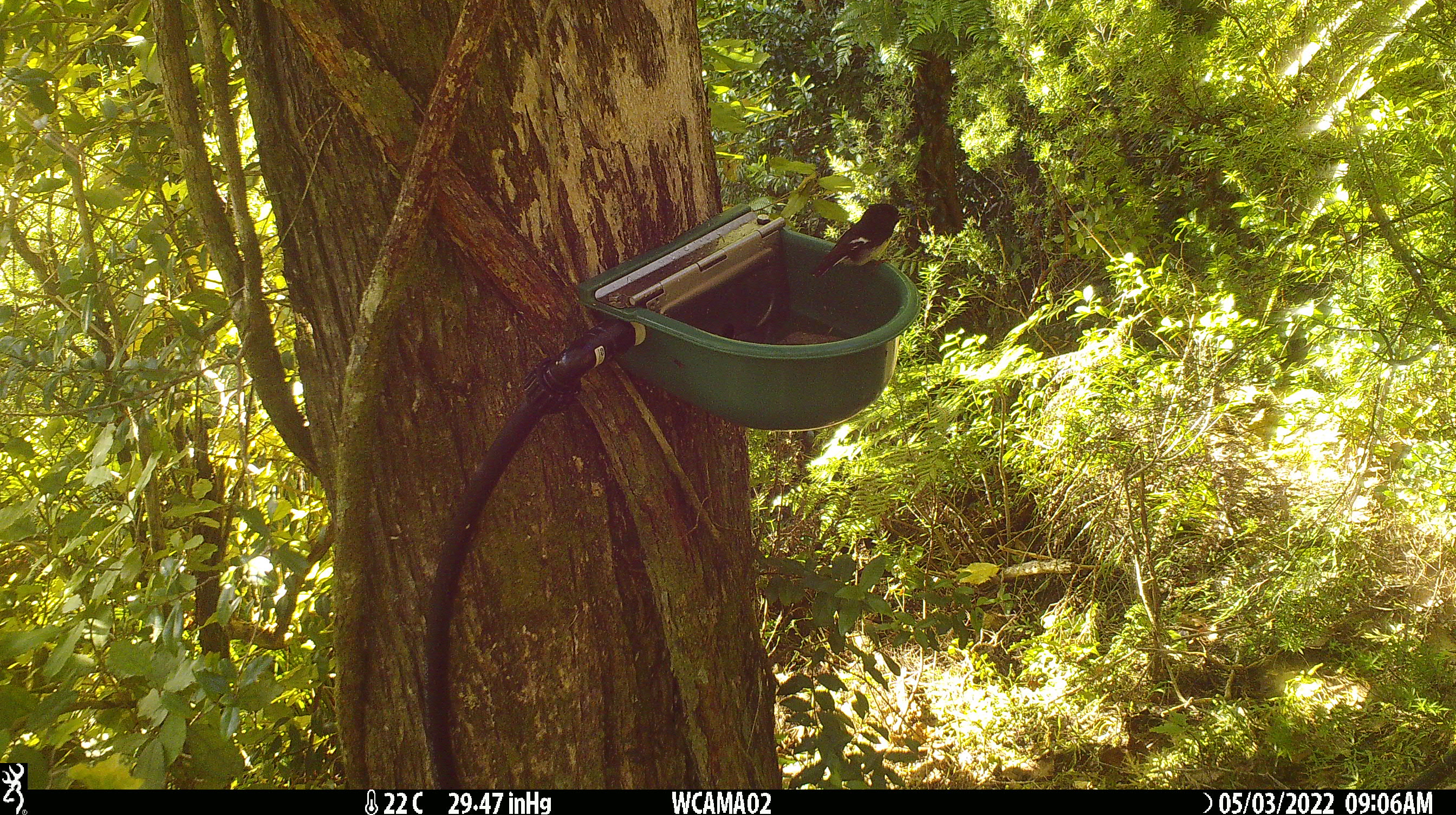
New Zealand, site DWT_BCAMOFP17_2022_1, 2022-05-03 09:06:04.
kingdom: Animalia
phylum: Chordata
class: Aves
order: Passeriformes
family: Petroicidae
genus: Petroica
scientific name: Petroica macrocephala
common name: tomtit